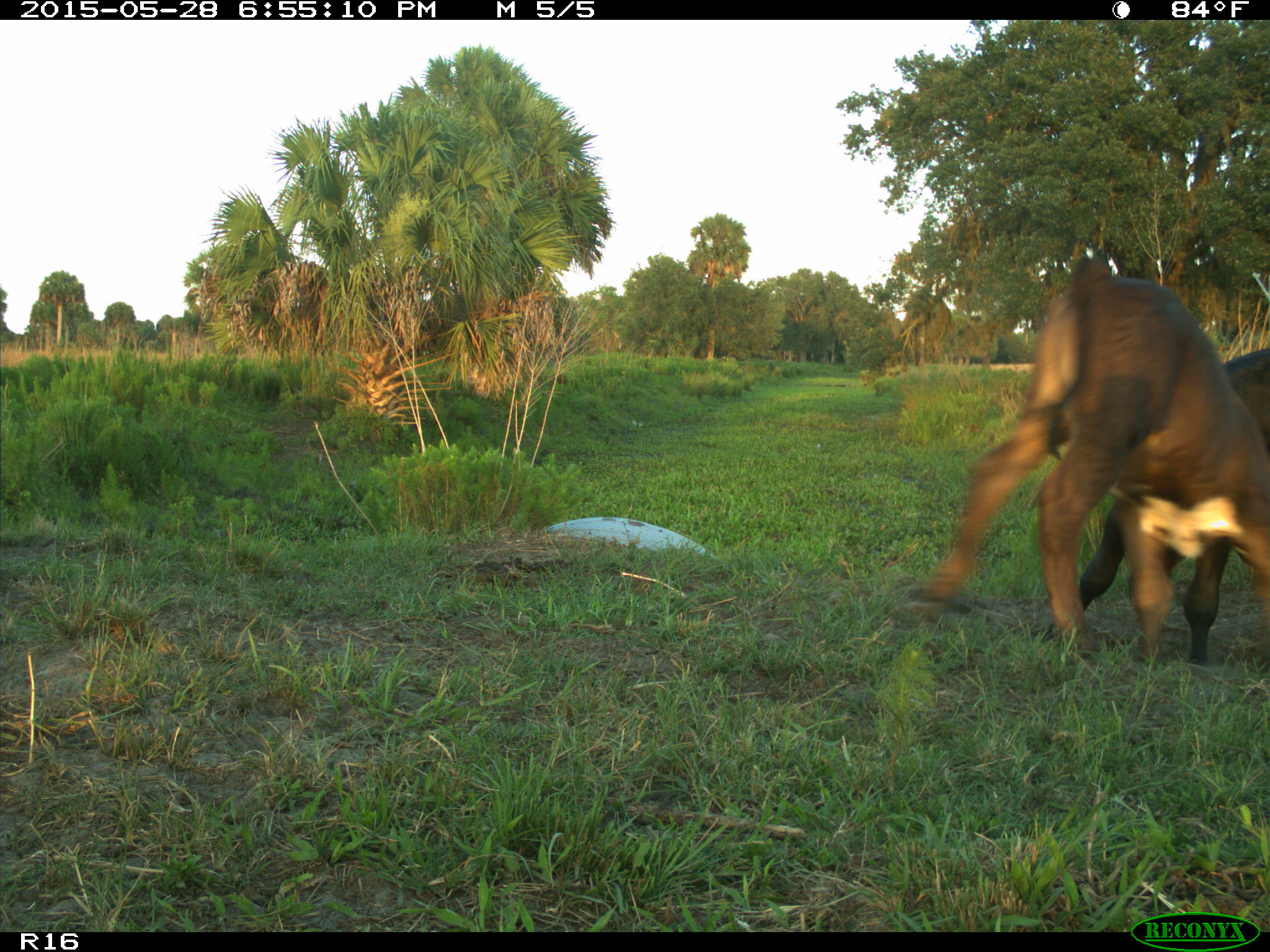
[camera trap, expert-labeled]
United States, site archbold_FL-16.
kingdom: Animalia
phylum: Chordata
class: Mammalia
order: Artiodactyla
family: Bovidae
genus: Bos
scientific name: Bos taurus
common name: domestic cow